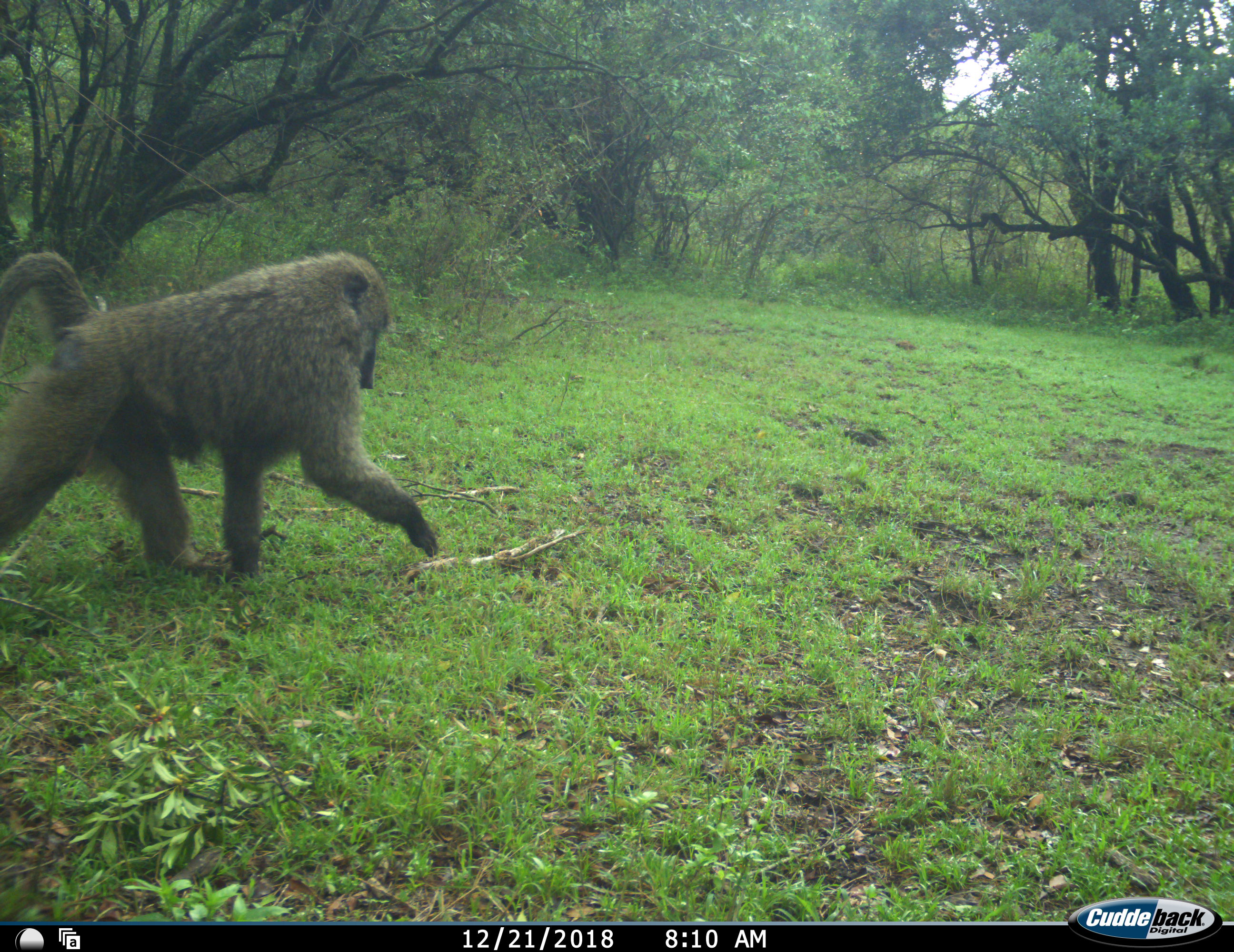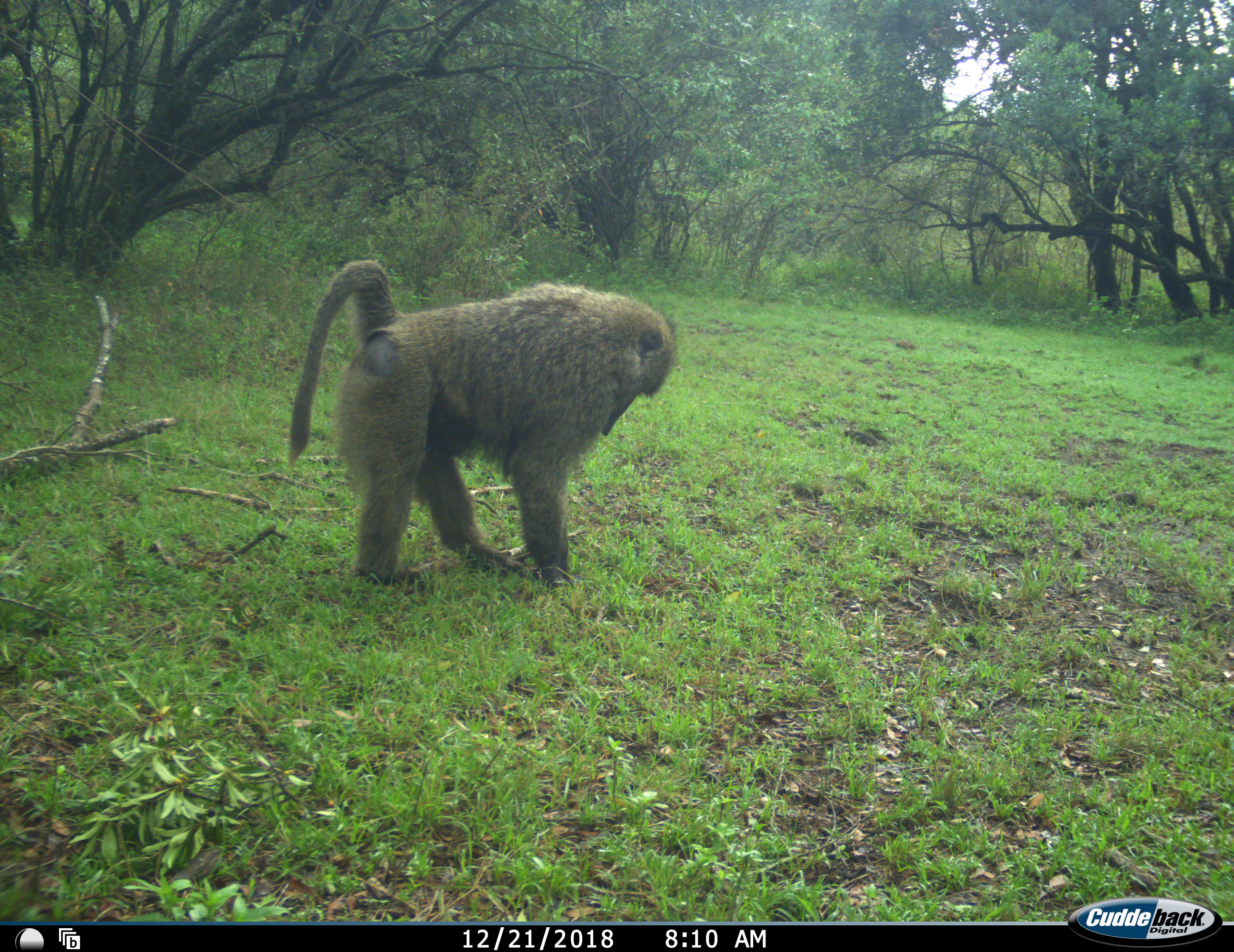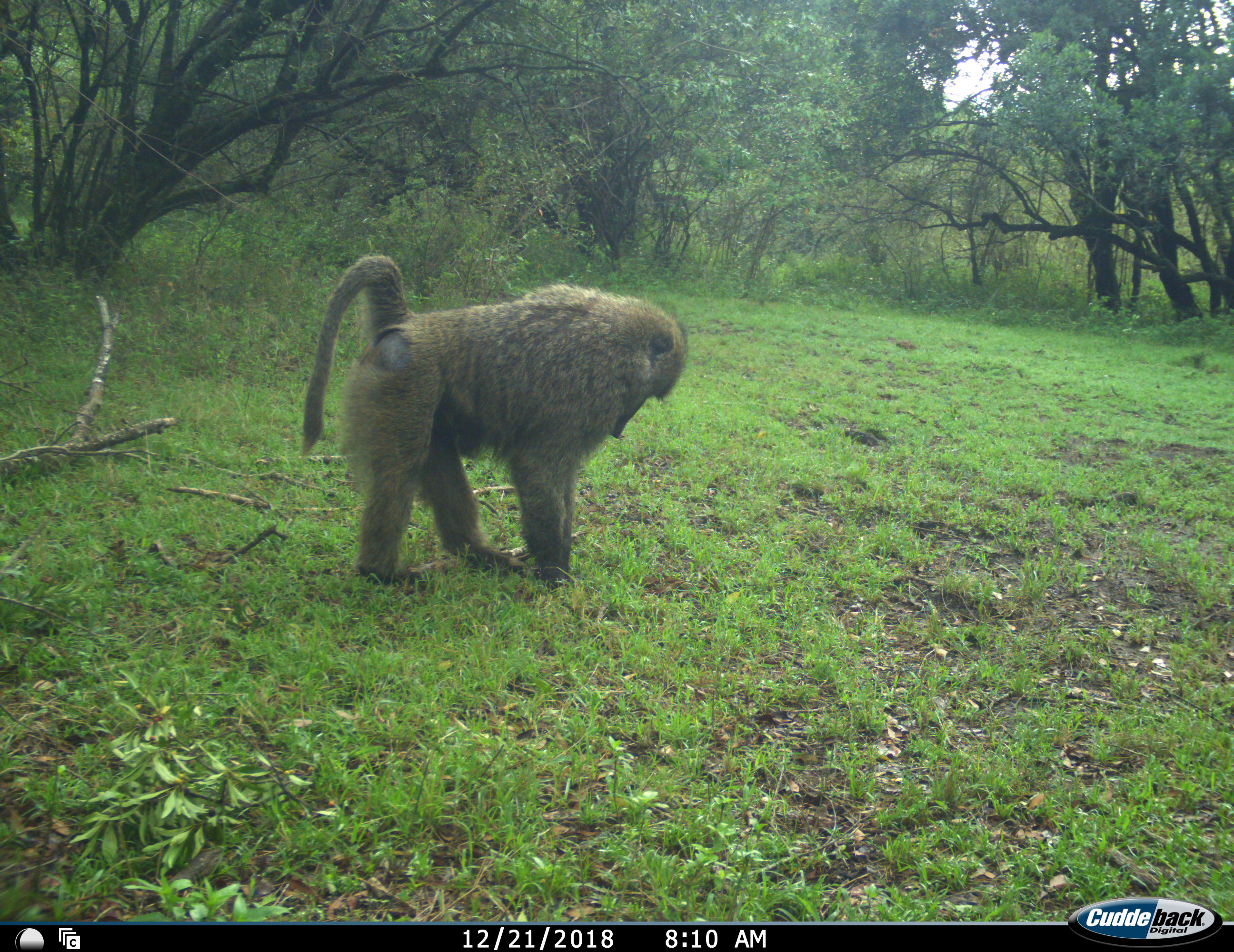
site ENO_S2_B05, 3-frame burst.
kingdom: Animalia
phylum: Chordata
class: Mammalia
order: Primates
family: Cercopithecidae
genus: Papio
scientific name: Papio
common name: baboon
Baboon (Papio), count 1. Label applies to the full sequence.